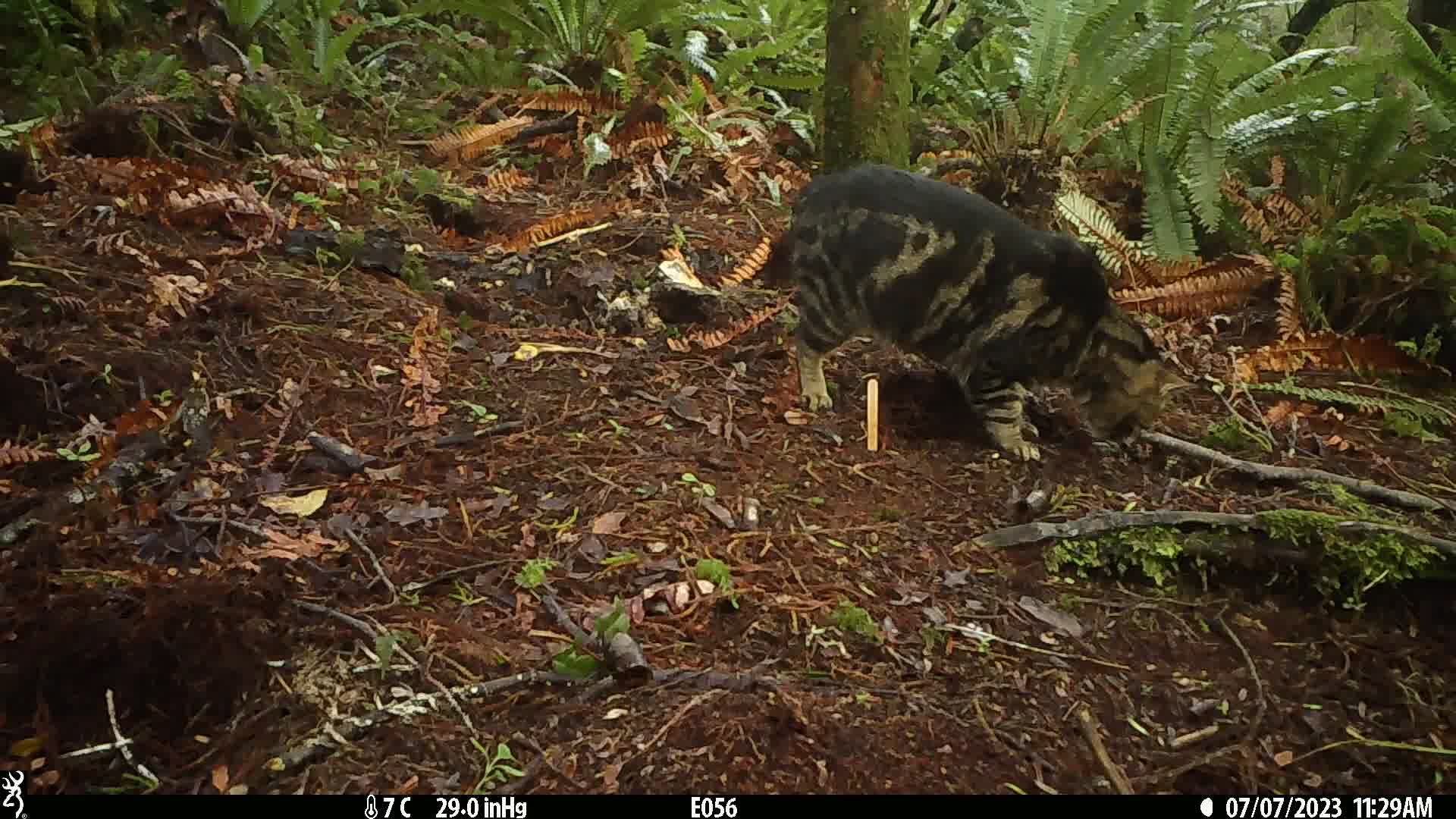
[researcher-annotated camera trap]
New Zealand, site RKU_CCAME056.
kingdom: Animalia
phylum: Chordata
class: Mammalia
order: Carnivora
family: Felidae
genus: Felis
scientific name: Felis catus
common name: domestic cat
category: cat